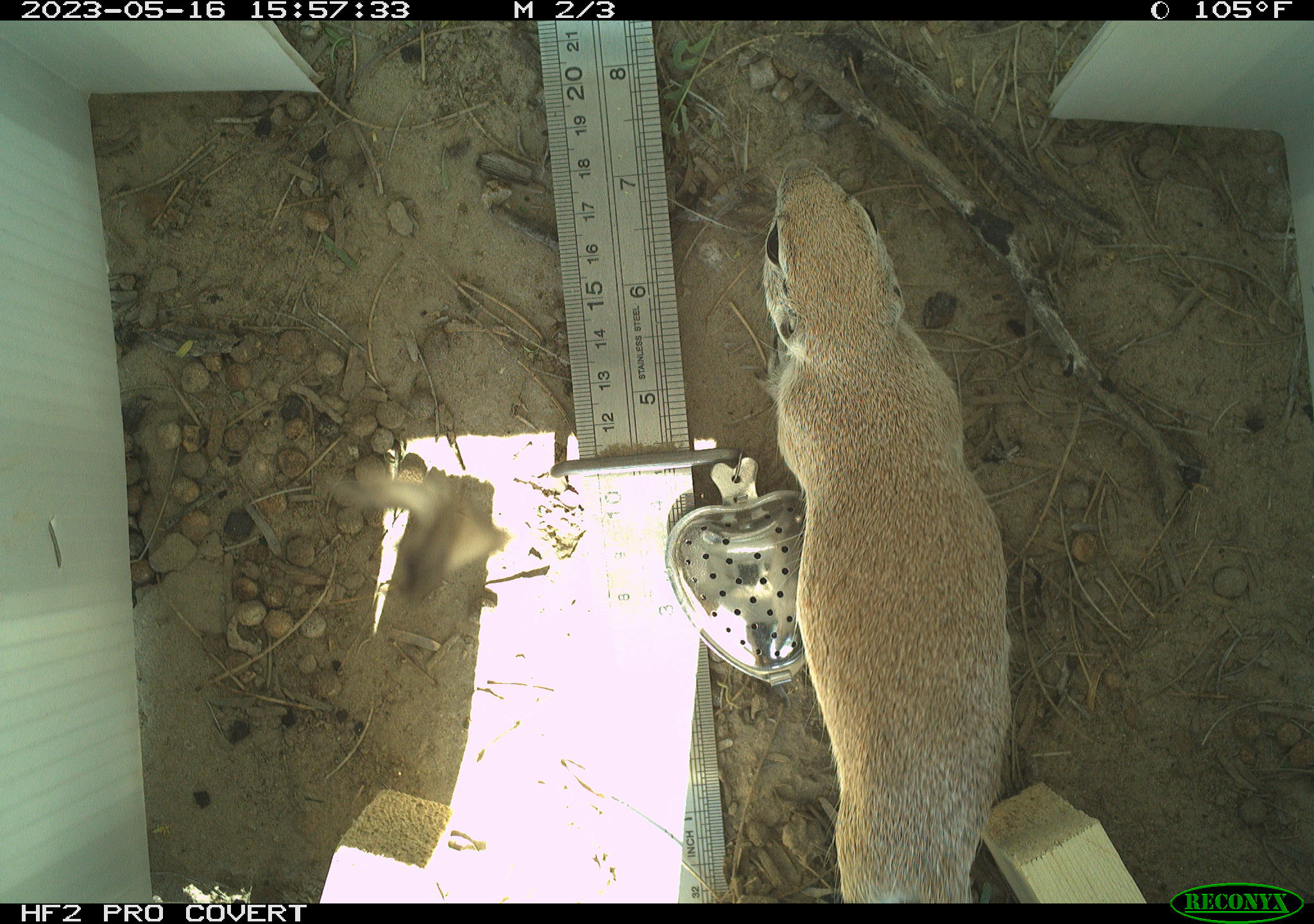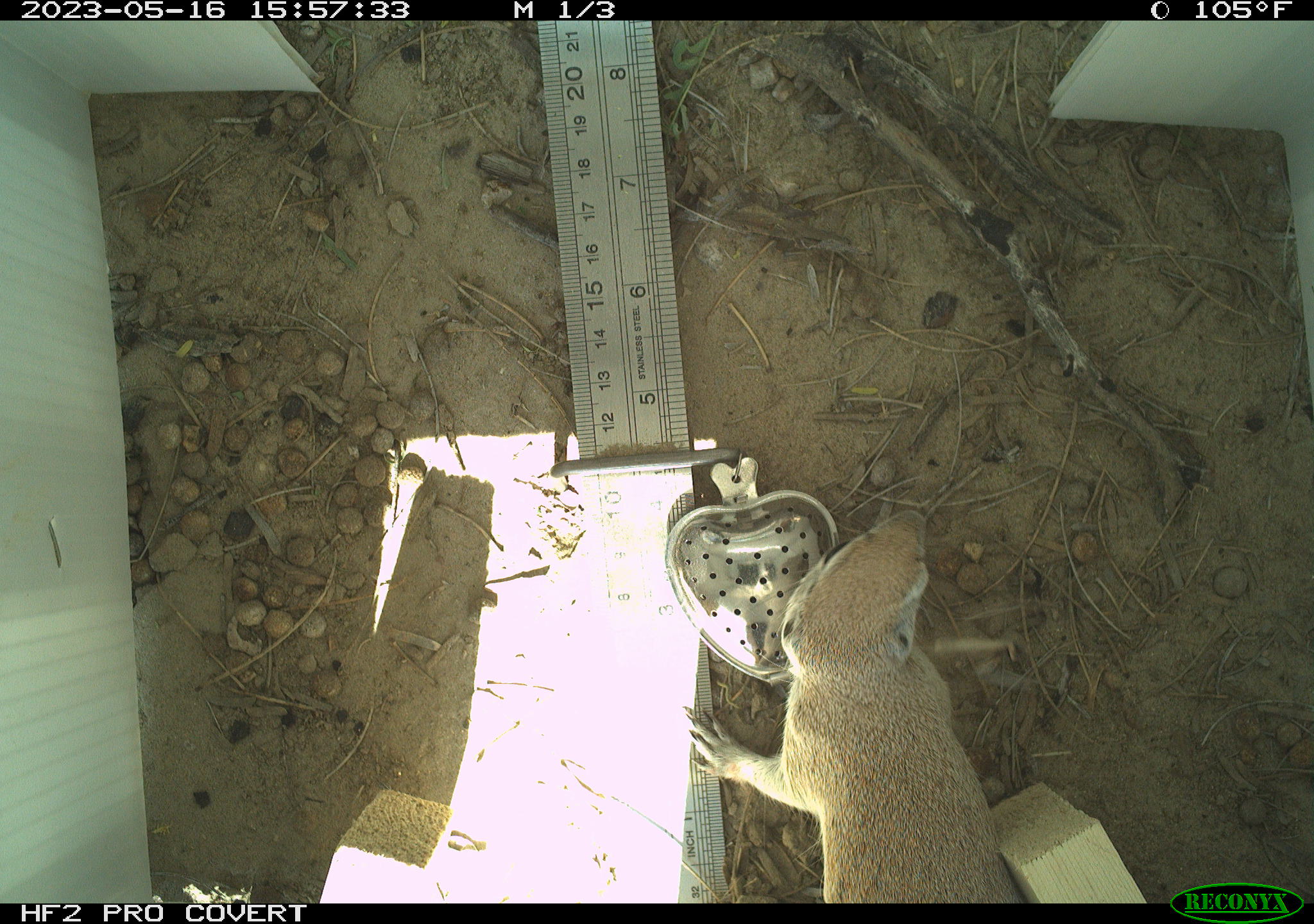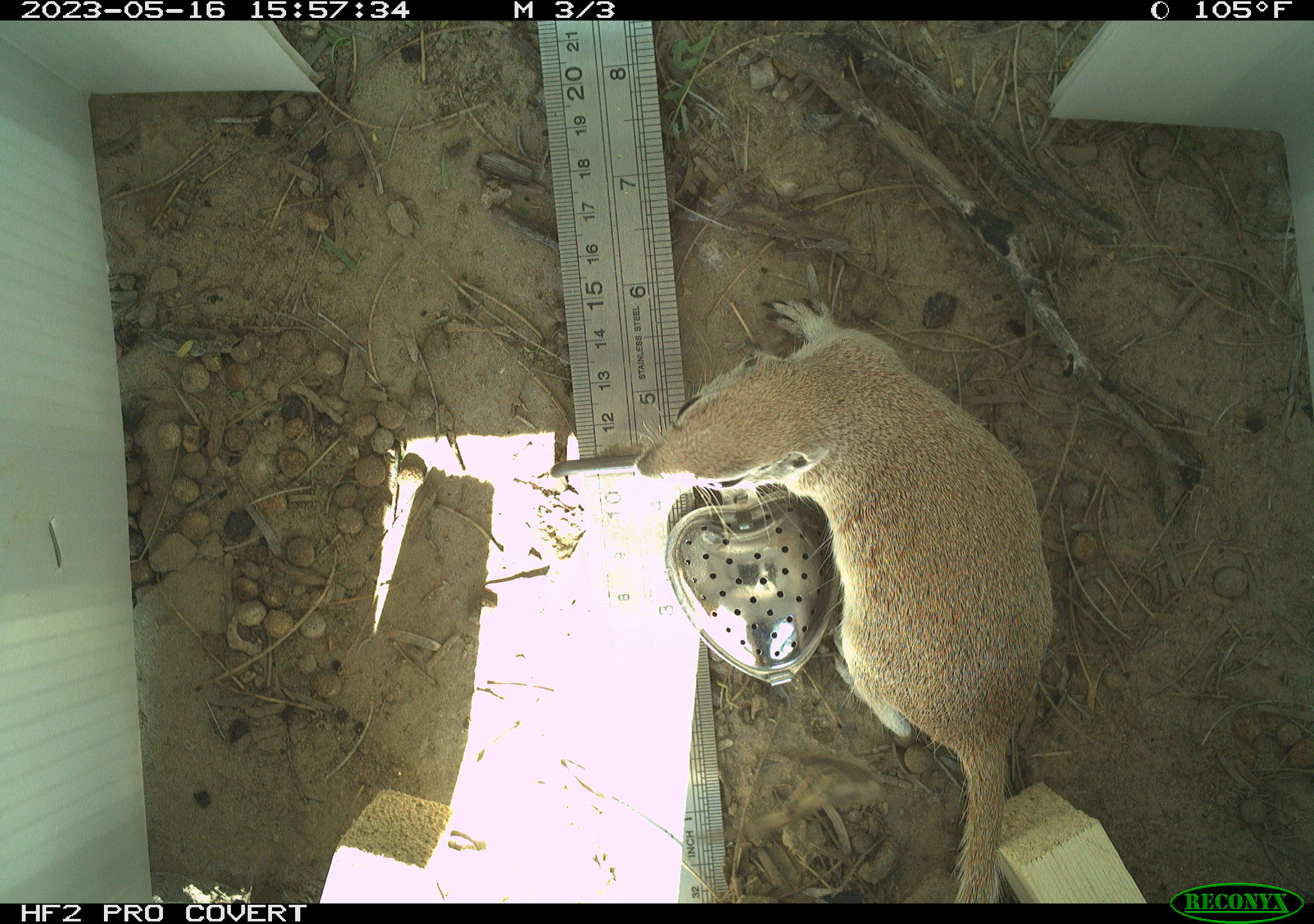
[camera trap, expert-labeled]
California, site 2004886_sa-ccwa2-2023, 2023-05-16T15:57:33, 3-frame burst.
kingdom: Animalia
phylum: Chordata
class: Mammalia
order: Rodentia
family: Sciuridae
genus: Xerospermophilus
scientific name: Xerospermophilus tereticaudus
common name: round-tailed ground squirrel